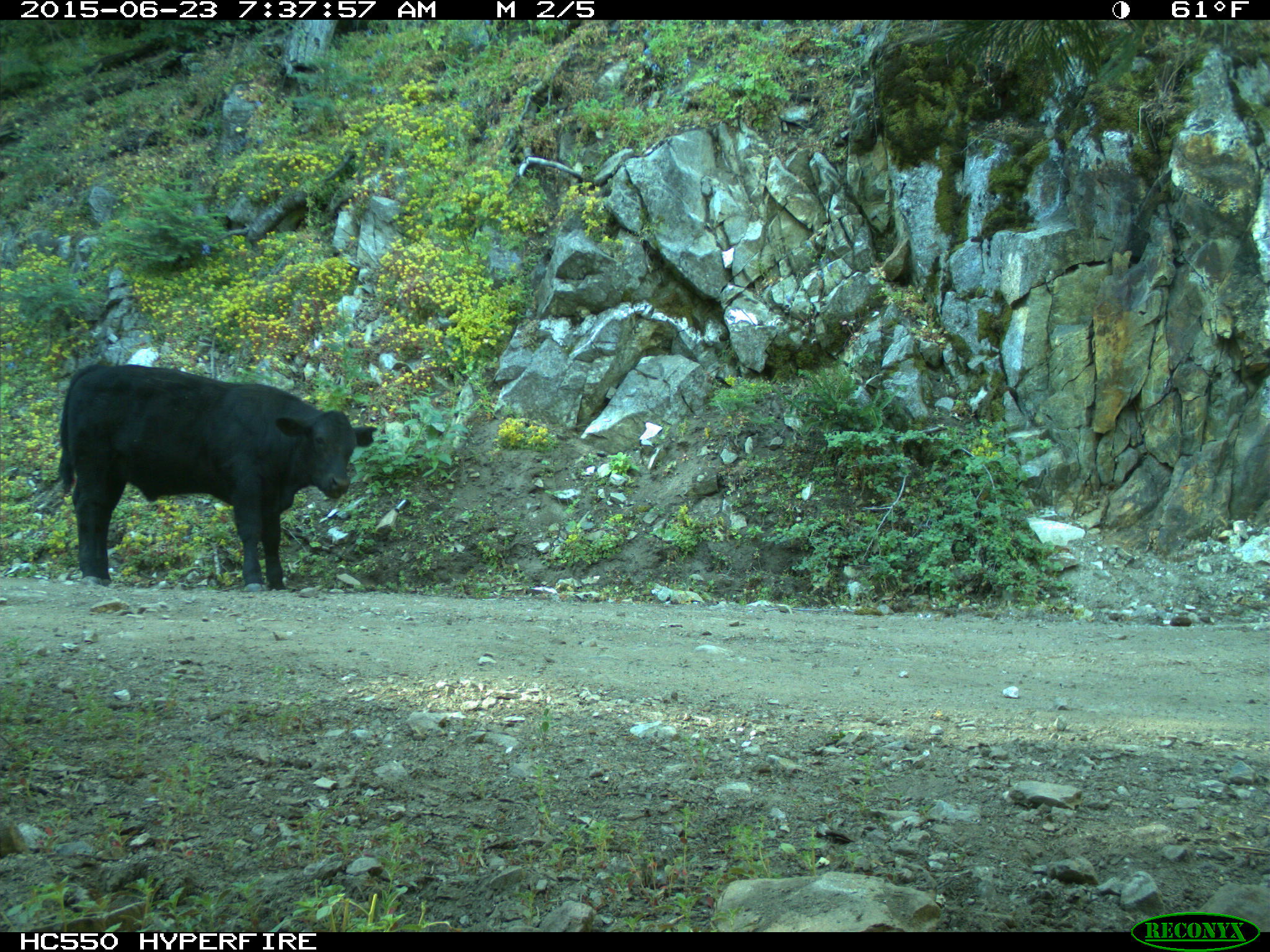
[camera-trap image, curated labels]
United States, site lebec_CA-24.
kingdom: Animalia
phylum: Chordata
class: Mammalia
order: Artiodactyla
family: Bovidae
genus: Bos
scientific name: Bos taurus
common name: domestic cow